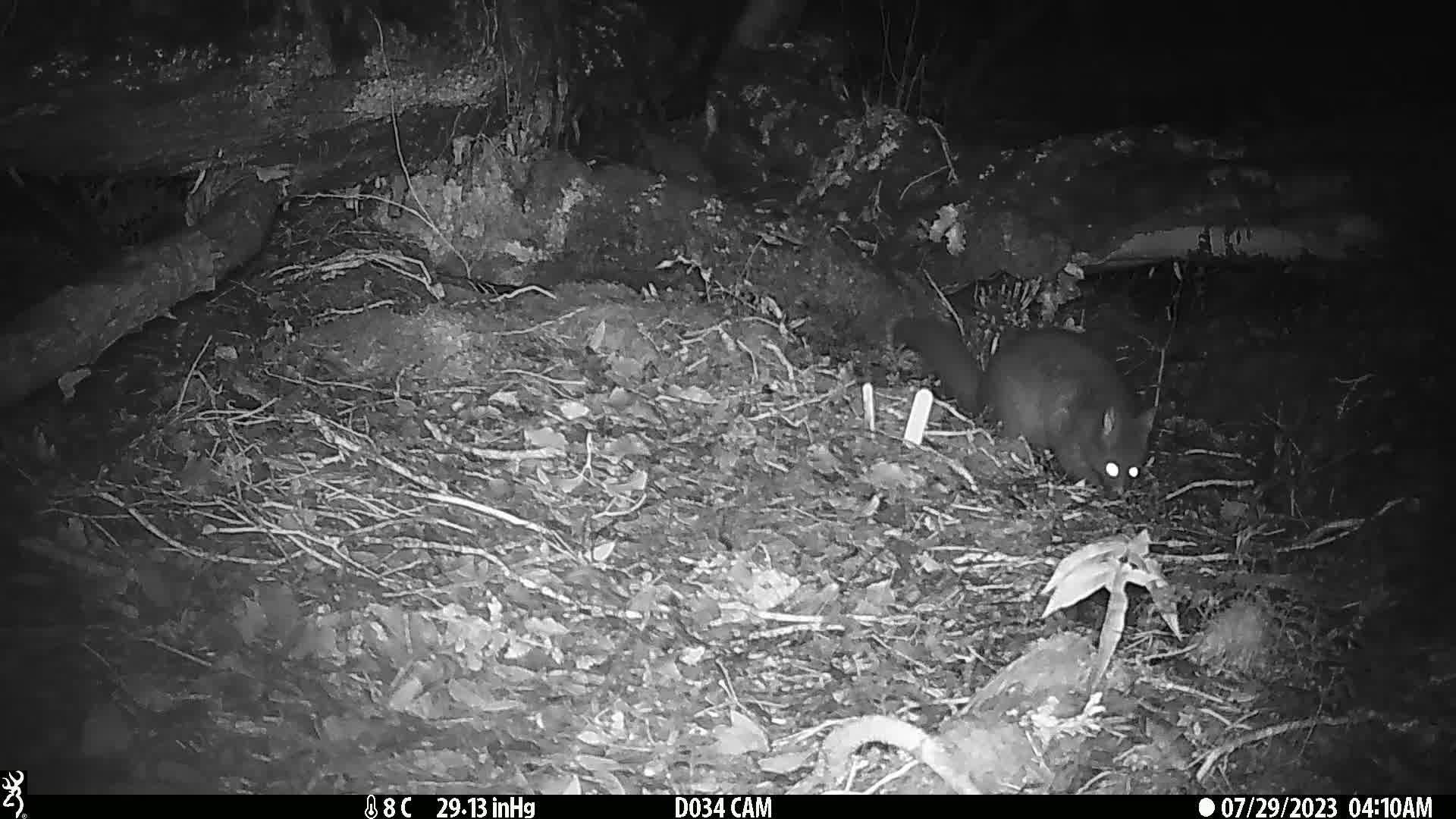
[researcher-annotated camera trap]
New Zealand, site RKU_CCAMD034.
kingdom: Animalia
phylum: Chordata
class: Mammalia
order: Diprotodontia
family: Phalangeridae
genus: Trichosurus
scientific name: Trichosurus vulpecula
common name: common brushtail possum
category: possum